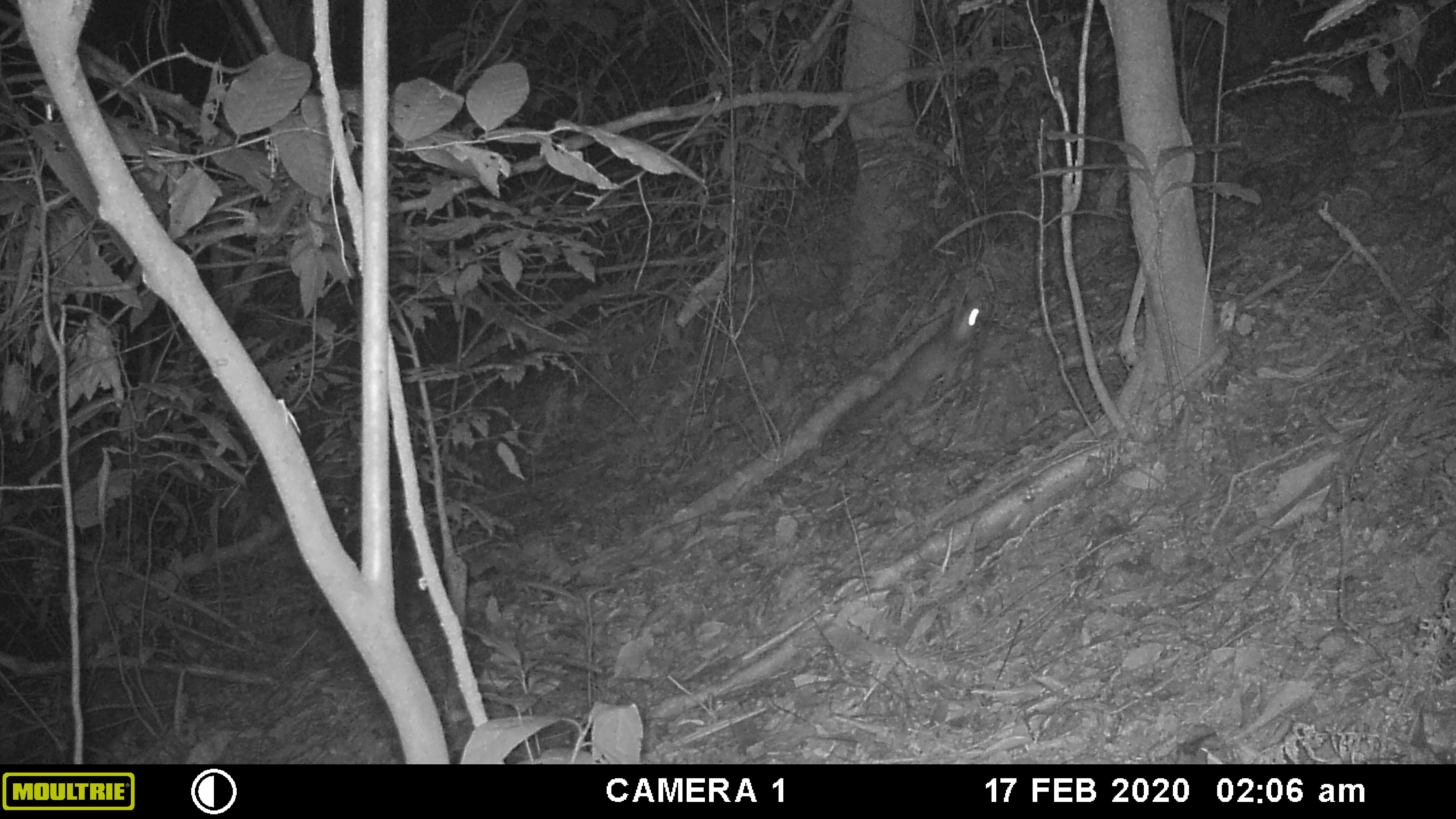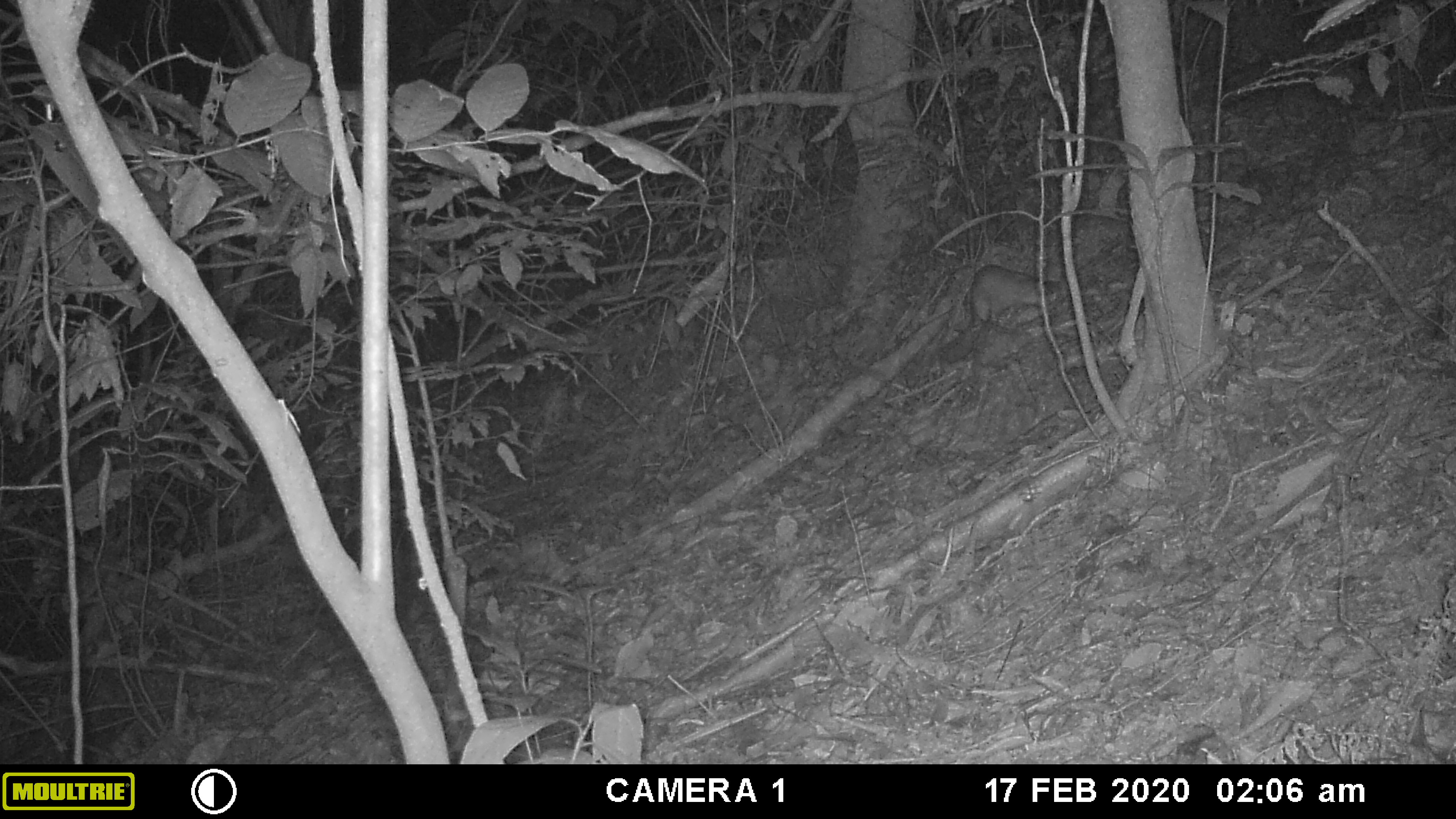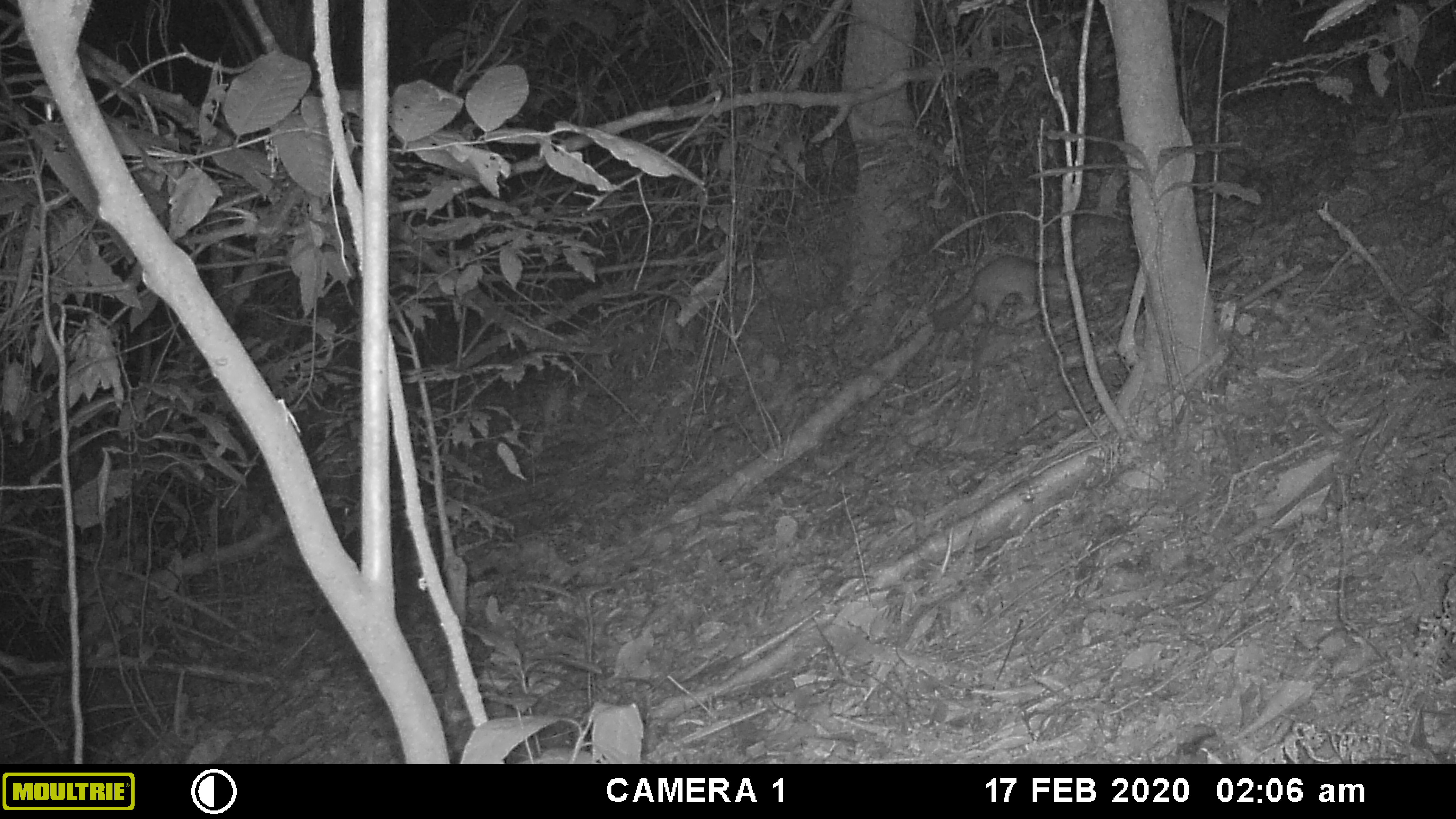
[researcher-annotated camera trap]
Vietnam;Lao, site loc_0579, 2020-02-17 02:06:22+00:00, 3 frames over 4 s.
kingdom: Animalia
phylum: Chordata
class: Mammalia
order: Carnivora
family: Mustelidae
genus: Melogale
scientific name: Melogale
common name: ferret badger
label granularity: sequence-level